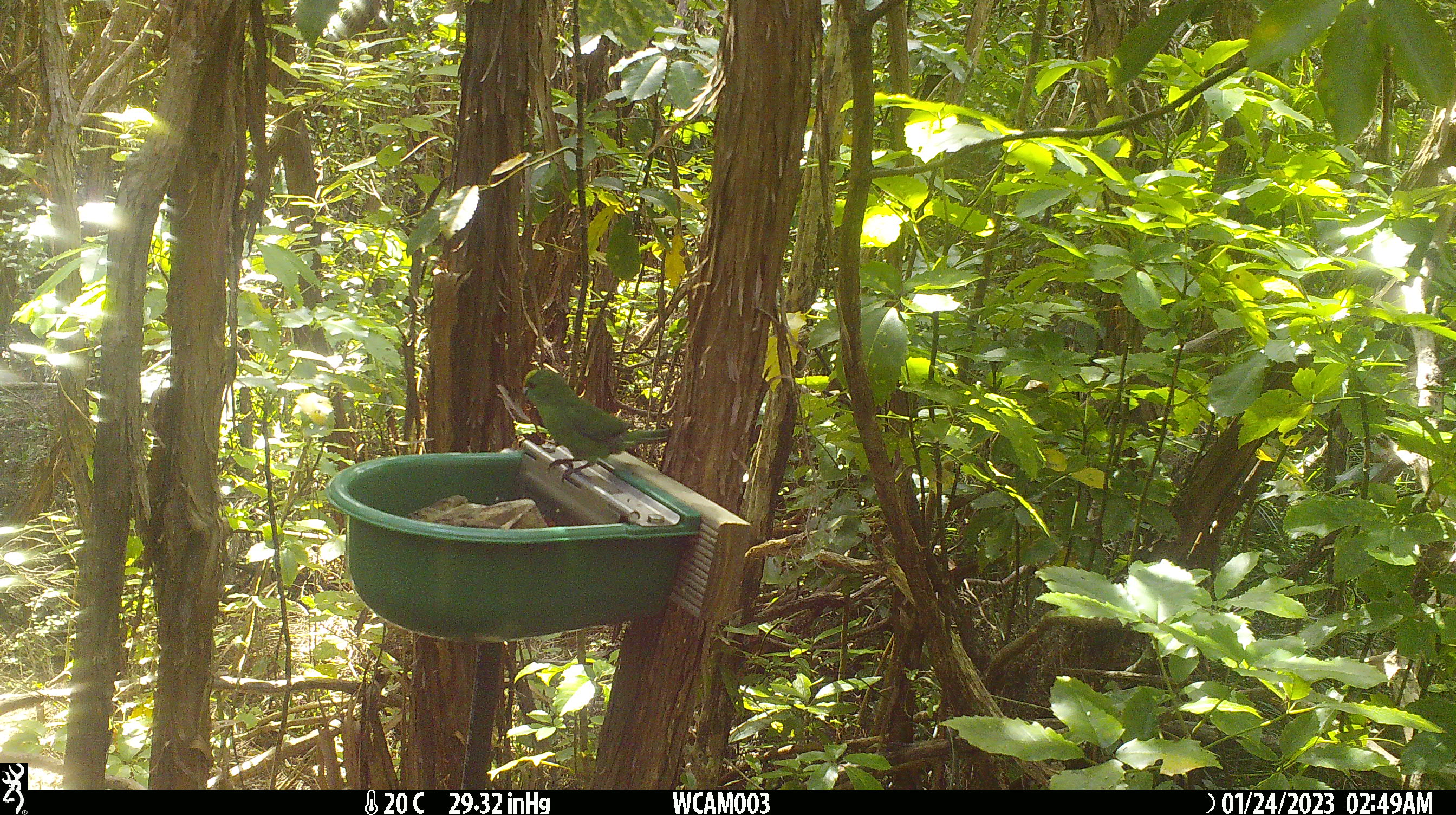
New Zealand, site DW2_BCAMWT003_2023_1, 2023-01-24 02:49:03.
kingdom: Animalia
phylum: Chordata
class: Aves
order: Psittaciformes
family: Psittaculidae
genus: Cyanoramphus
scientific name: Cyanoramphus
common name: parakeet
Parakeet (Cyanoramphus).